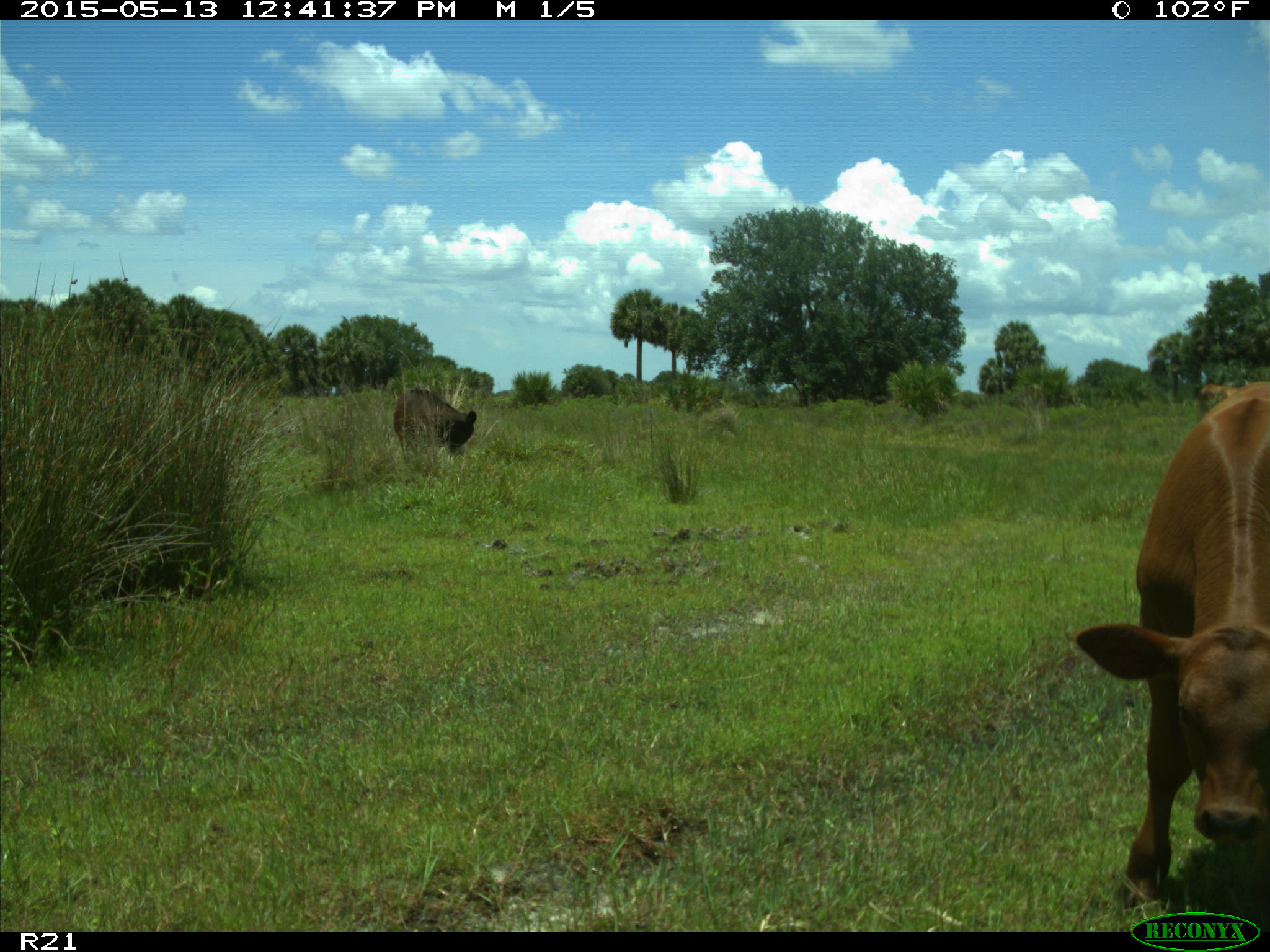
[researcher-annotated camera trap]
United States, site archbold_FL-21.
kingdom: Animalia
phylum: Chordata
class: Mammalia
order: Artiodactyla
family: Bovidae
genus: Bos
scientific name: Bos taurus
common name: domestic cow